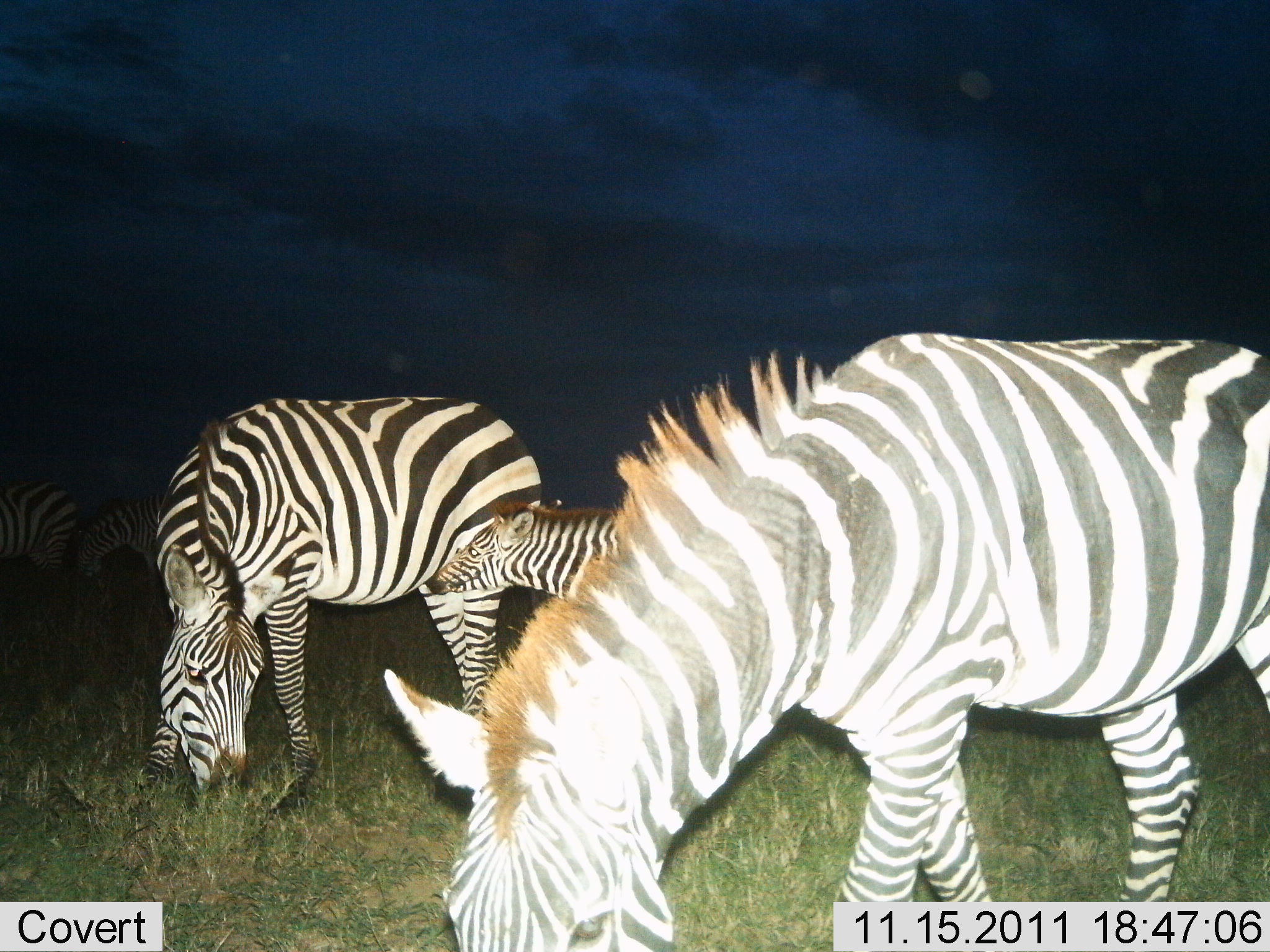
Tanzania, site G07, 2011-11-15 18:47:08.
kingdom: Animalia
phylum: Chordata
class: Mammalia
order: Perissodactyla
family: Equidae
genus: Equus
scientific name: Equus quagga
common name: plains zebra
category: zebra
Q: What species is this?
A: Zebra (plains zebra) (Equus quagga).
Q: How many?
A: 5.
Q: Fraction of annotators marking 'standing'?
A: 35%.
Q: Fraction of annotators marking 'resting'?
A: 6%.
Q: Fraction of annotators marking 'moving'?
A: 12%.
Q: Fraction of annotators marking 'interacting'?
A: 53%.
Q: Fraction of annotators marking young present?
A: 88%.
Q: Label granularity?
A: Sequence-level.